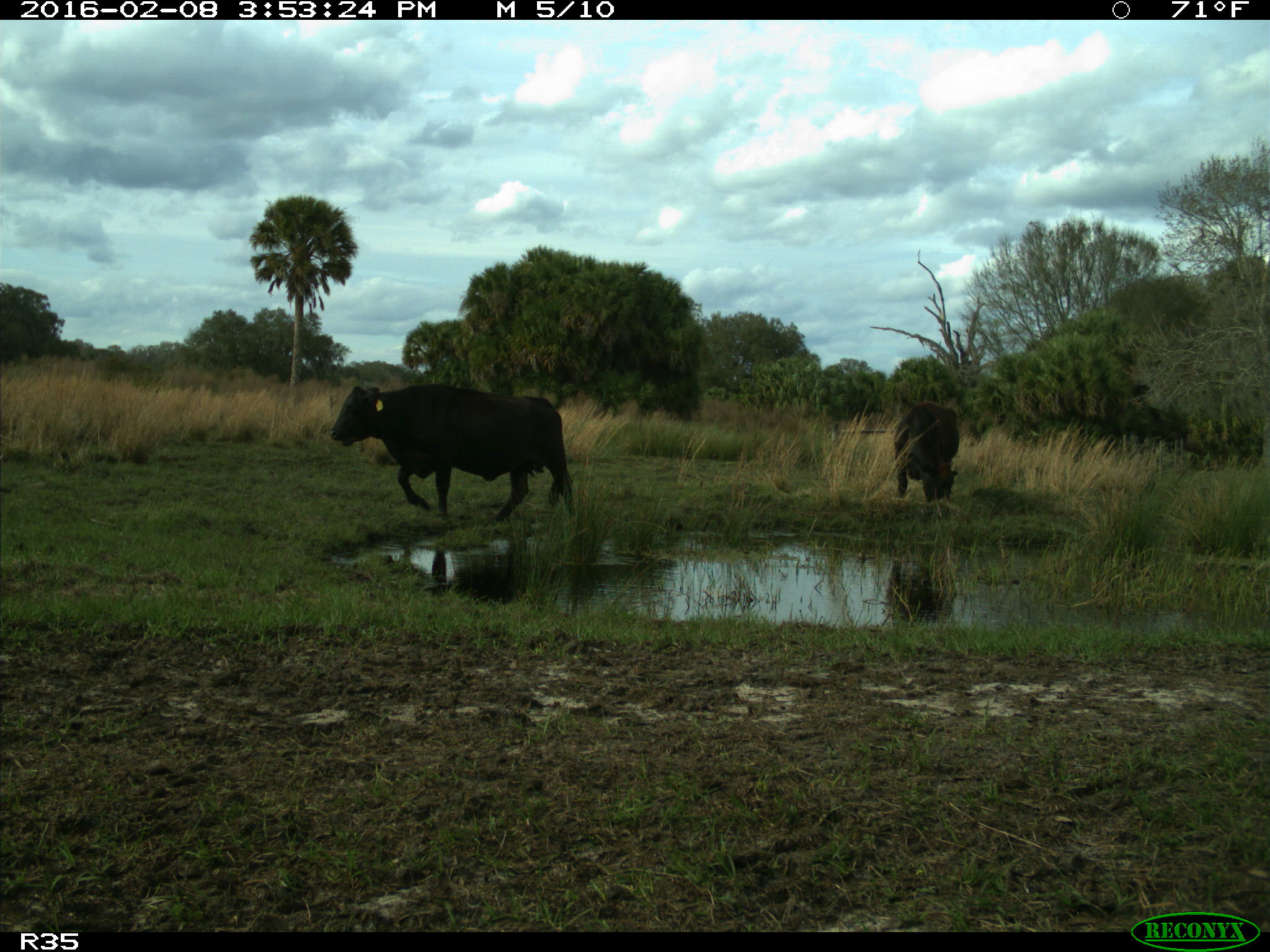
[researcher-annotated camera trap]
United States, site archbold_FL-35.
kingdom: Animalia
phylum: Chordata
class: Mammalia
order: Artiodactyla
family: Bovidae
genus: Bos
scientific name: Bos taurus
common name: domestic cow